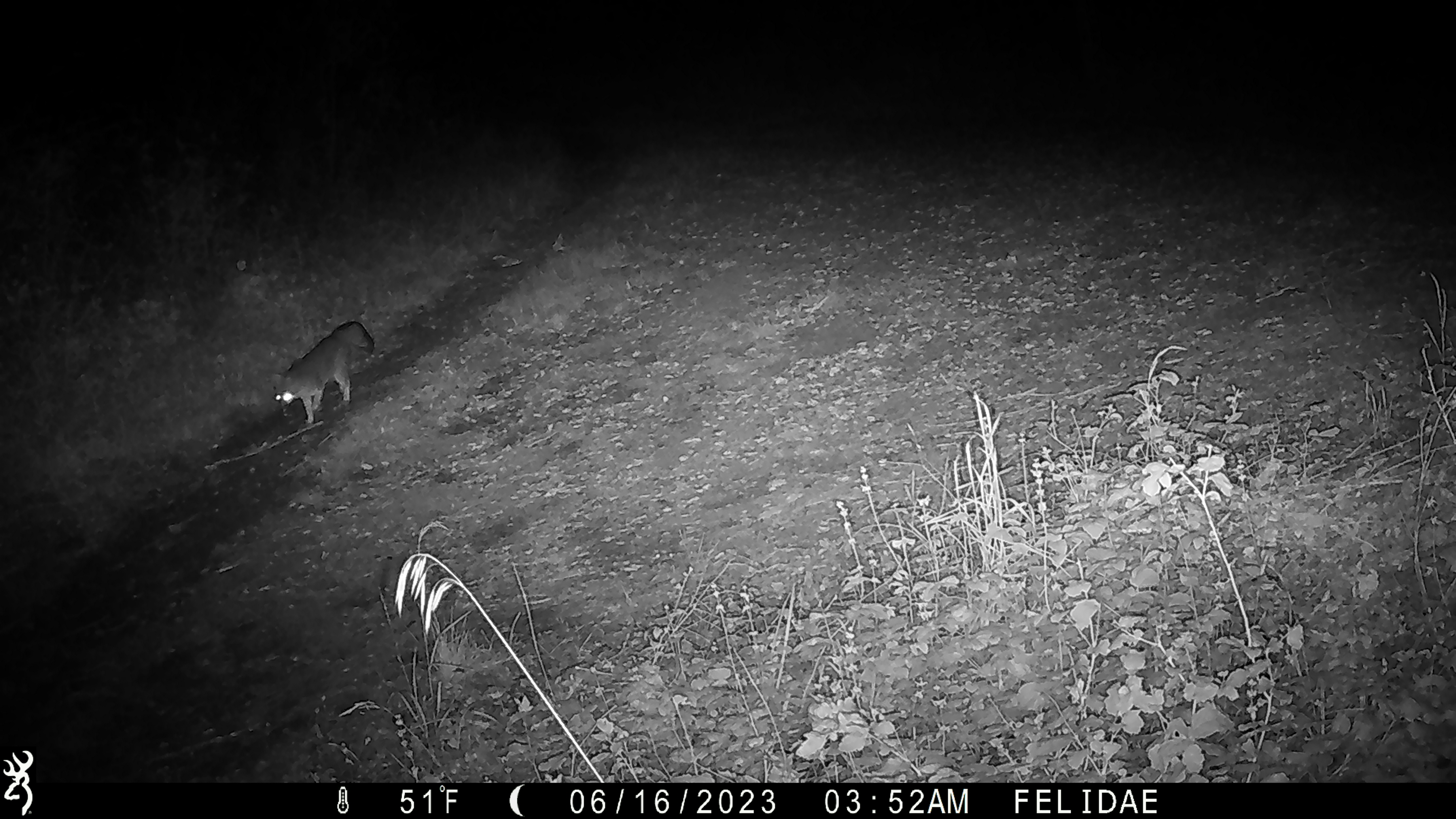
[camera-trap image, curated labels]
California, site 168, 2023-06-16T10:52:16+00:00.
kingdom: Animalia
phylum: Chordata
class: Mammalia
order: Carnivora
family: Canidae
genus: Urocyon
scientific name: Urocyon cinereoargenteus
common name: gray fox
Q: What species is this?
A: Gray fox (Urocyon cinereoargenteus).